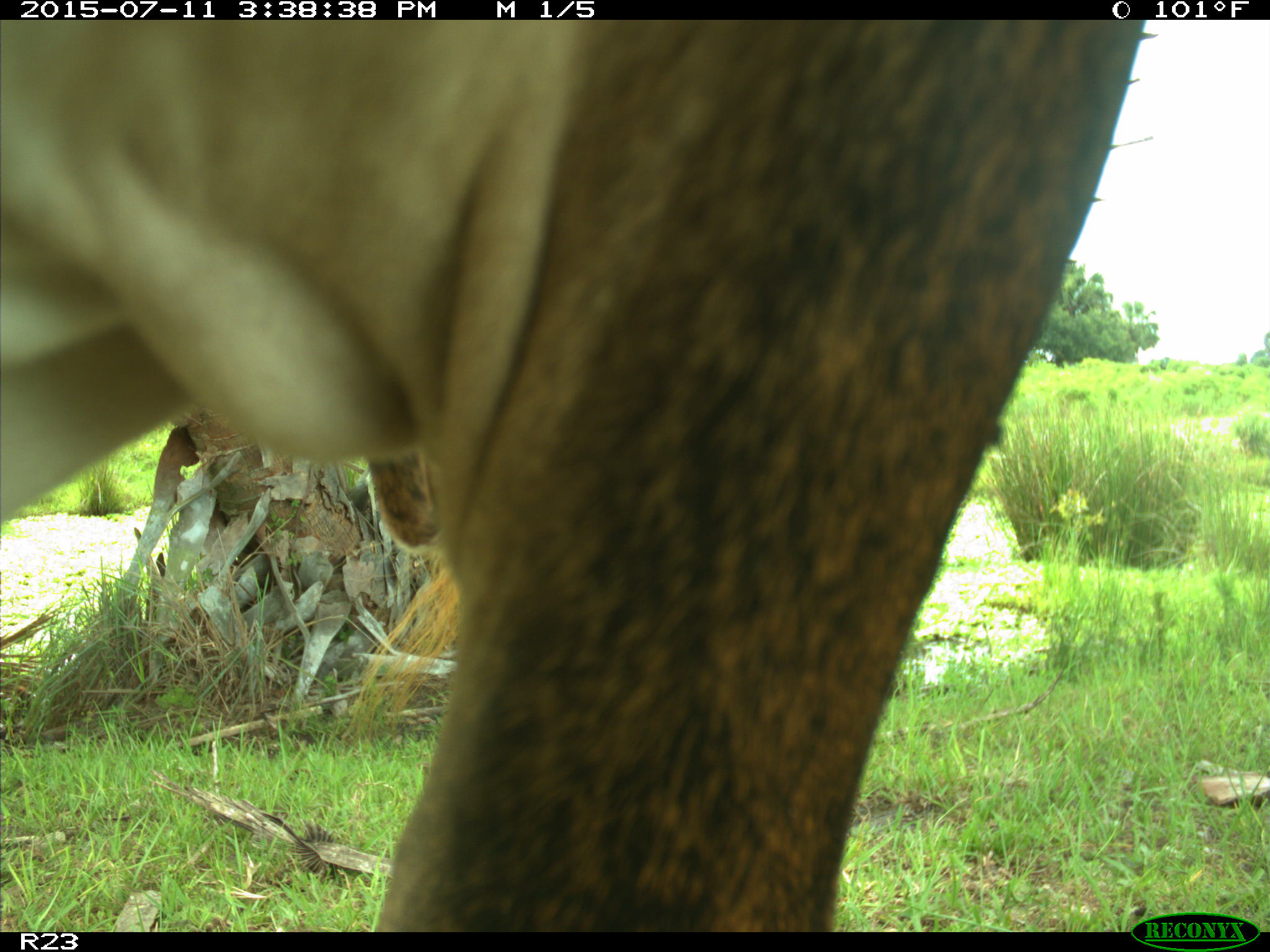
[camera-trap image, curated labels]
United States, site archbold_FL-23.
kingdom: Animalia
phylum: Chordata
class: Mammalia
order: Artiodactyla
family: Bovidae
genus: Bos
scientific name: Bos taurus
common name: domestic cow